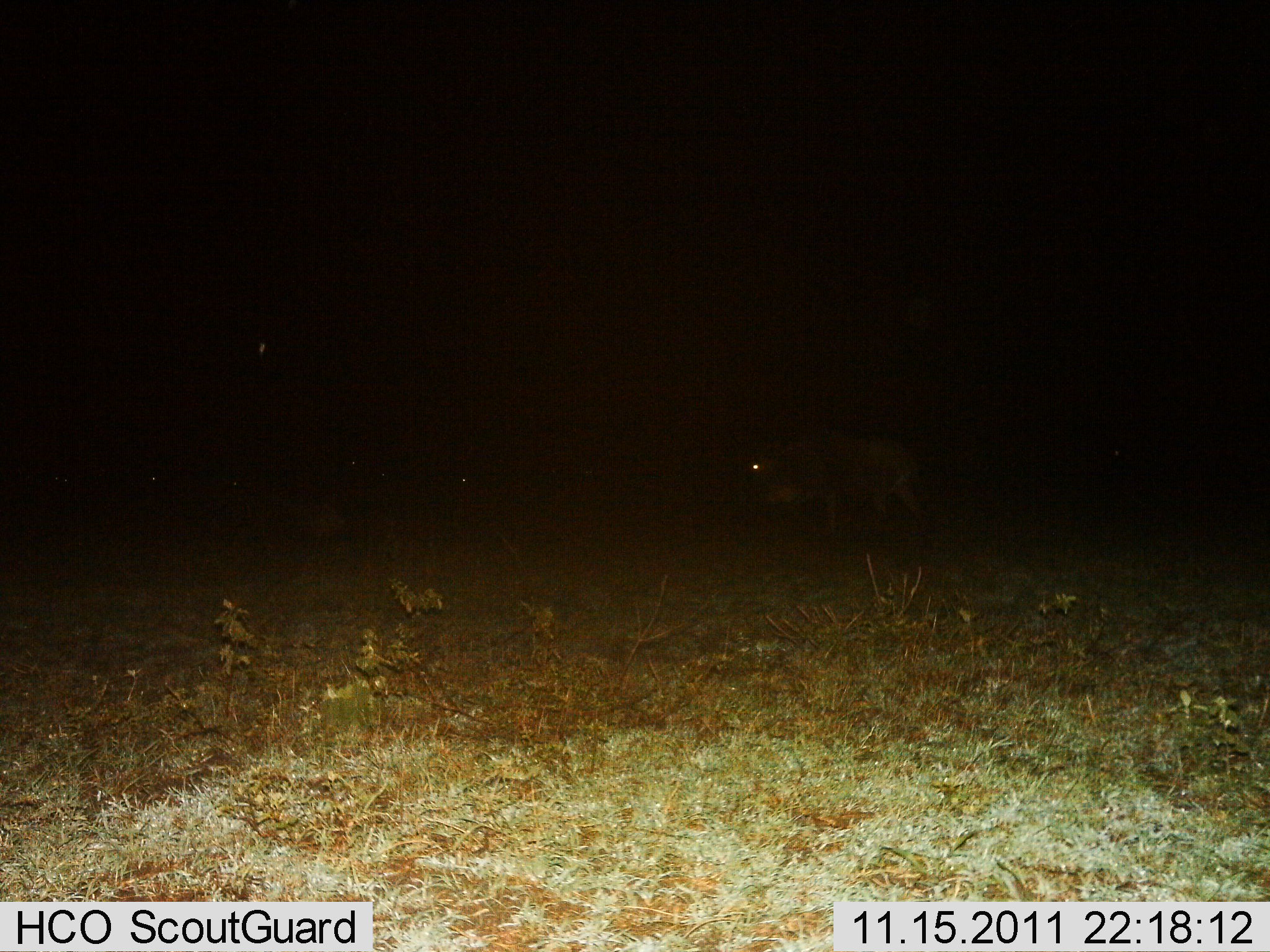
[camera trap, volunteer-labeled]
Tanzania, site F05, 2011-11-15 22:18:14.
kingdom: Animalia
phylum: Chordata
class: Mammalia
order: Artiodactyla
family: Bovidae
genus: Connochaetes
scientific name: Connochaetes taurinus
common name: blue wildebeest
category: wildebeest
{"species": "wildebeest (blue wildebeest) (Connochaetes taurinus)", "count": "1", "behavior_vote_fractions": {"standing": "11%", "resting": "11%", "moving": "89%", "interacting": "0%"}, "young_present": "0%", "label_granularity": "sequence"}